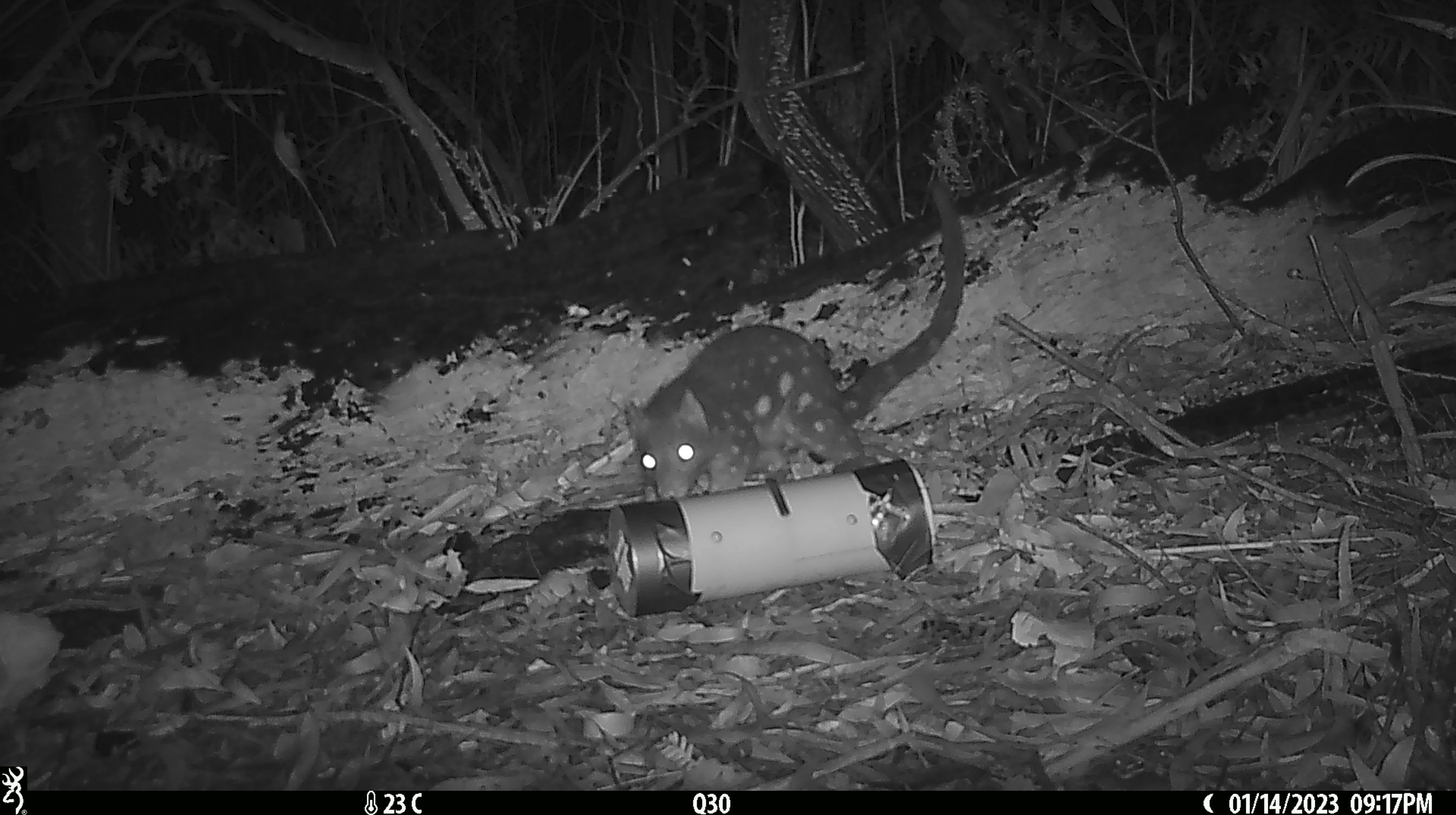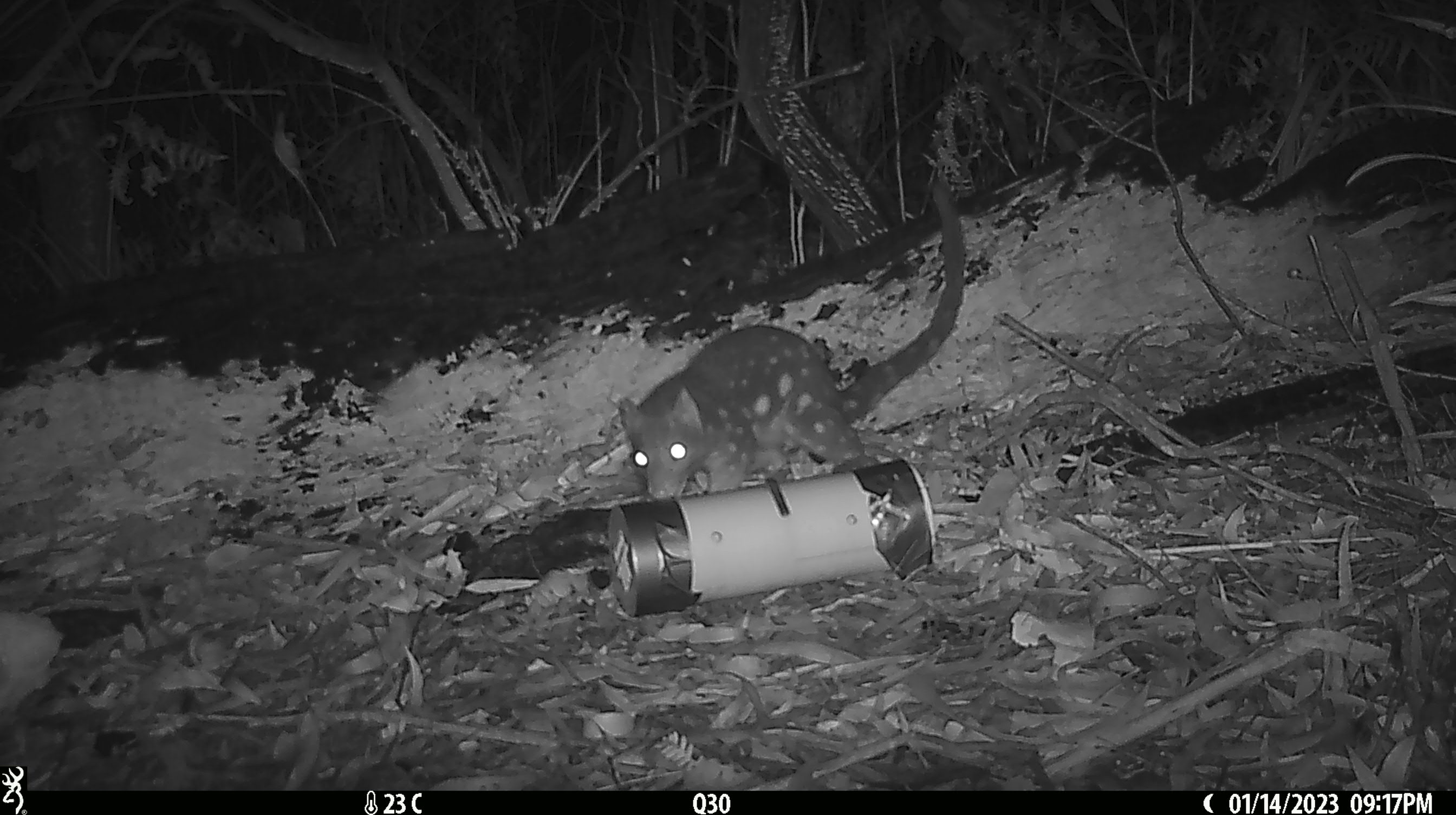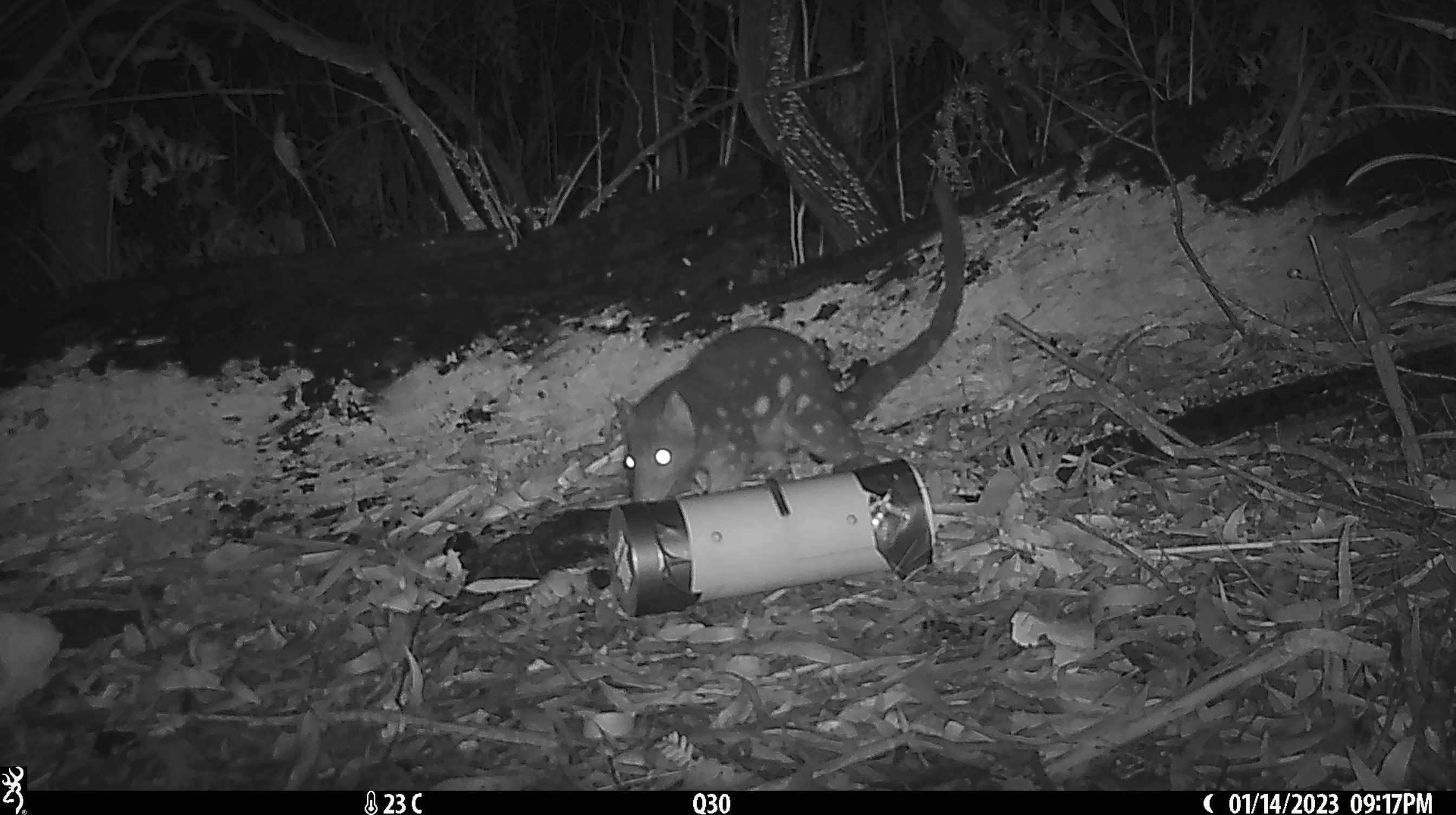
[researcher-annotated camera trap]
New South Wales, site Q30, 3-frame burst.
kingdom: Animalia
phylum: Chordata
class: Mammalia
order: Dasyuromorphia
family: Dasyuridae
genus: Dasyurus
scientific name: Dasyurus maculatus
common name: spotted-tailed quoll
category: quoll